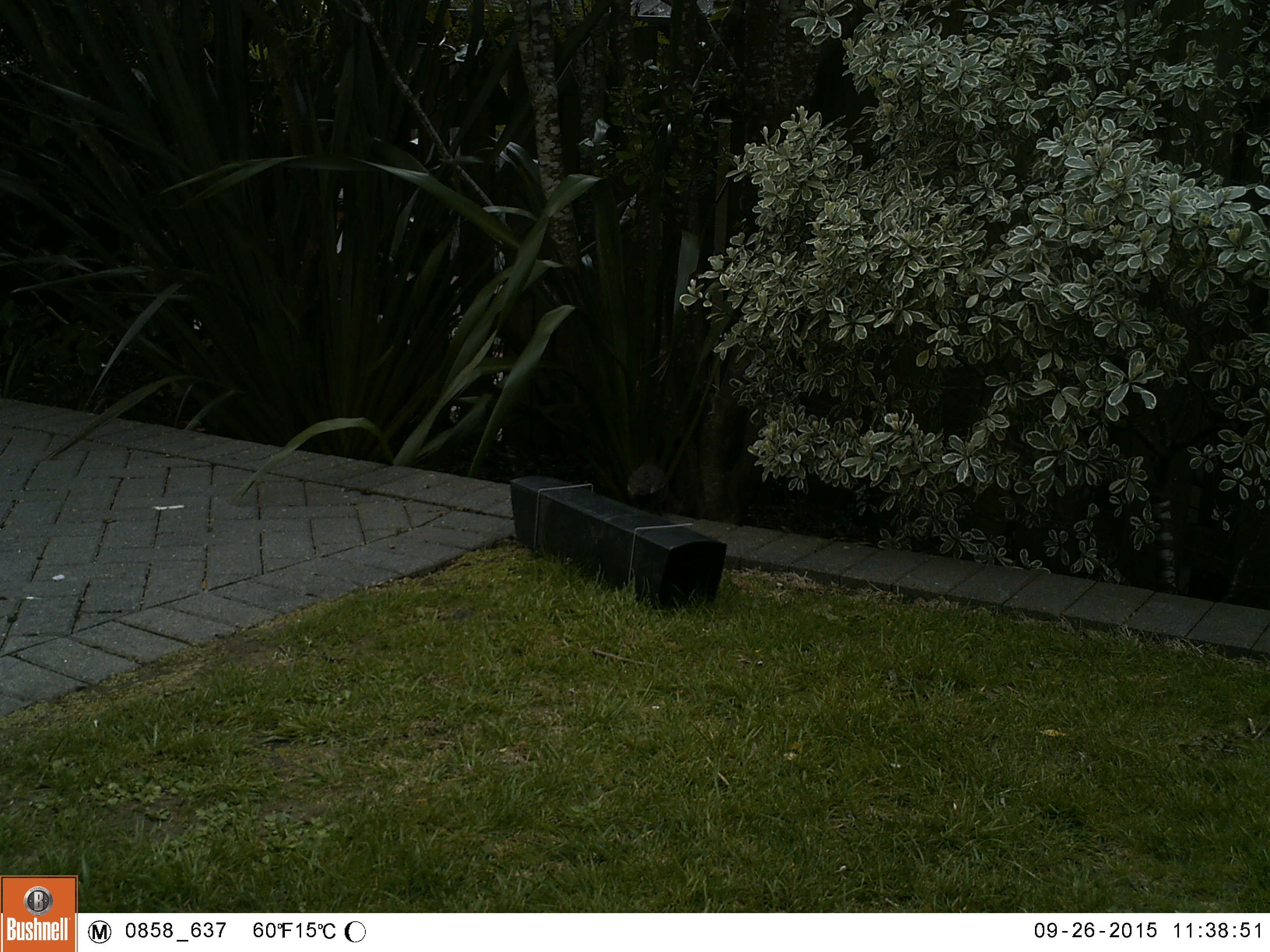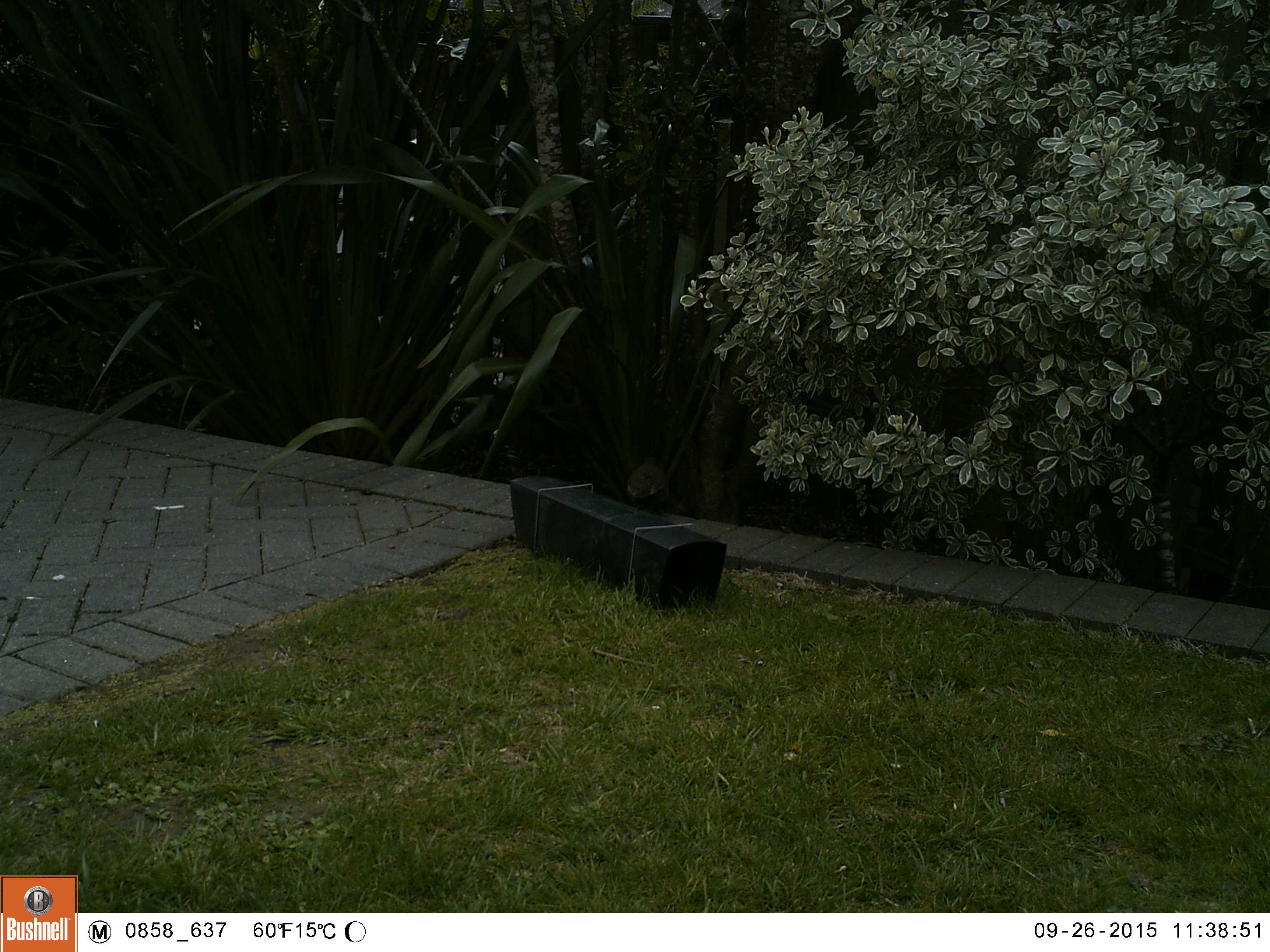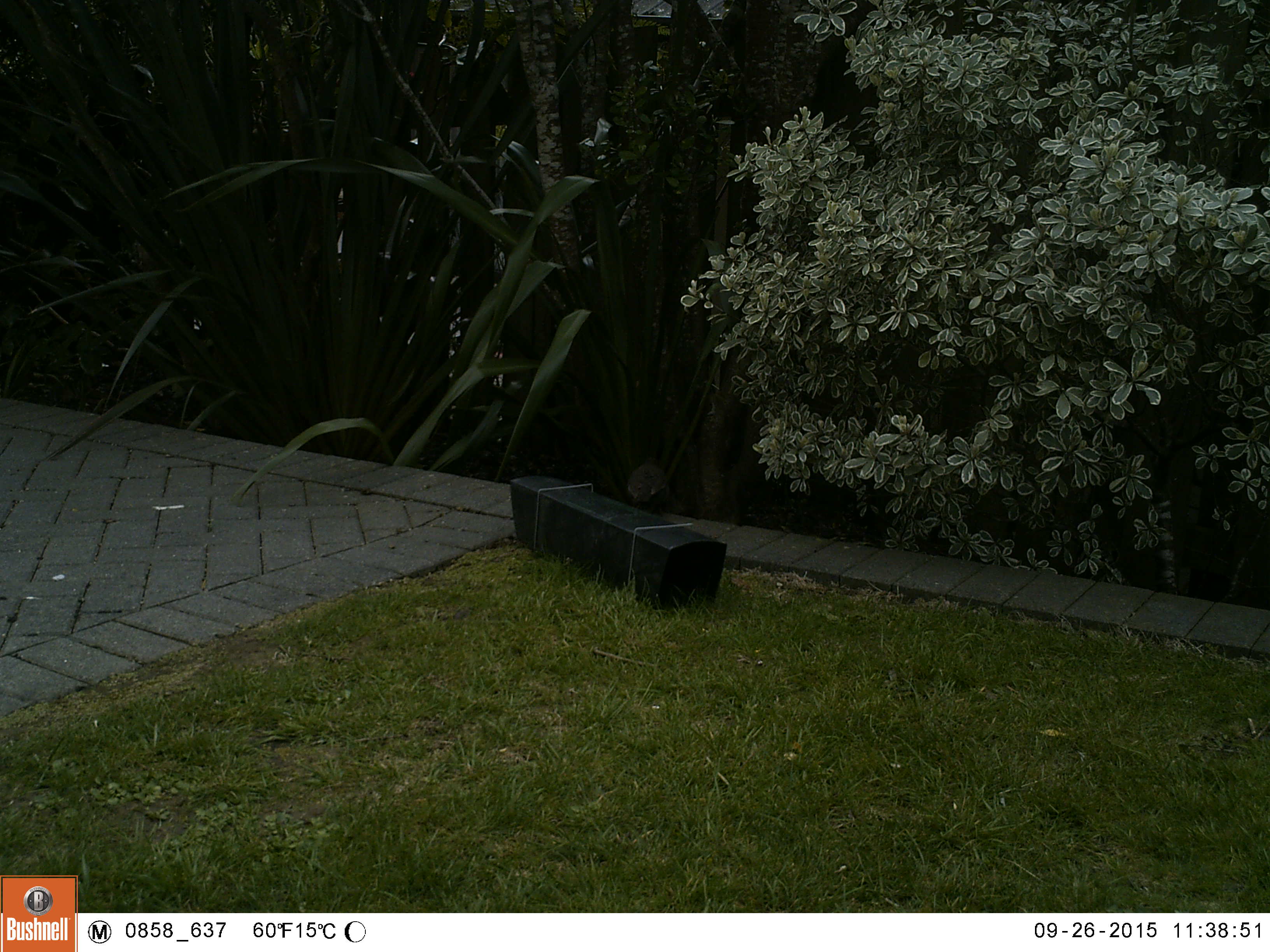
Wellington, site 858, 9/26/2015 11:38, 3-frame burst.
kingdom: Animalia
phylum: Chordata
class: Aves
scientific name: Aves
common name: bird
Bird (Aves).